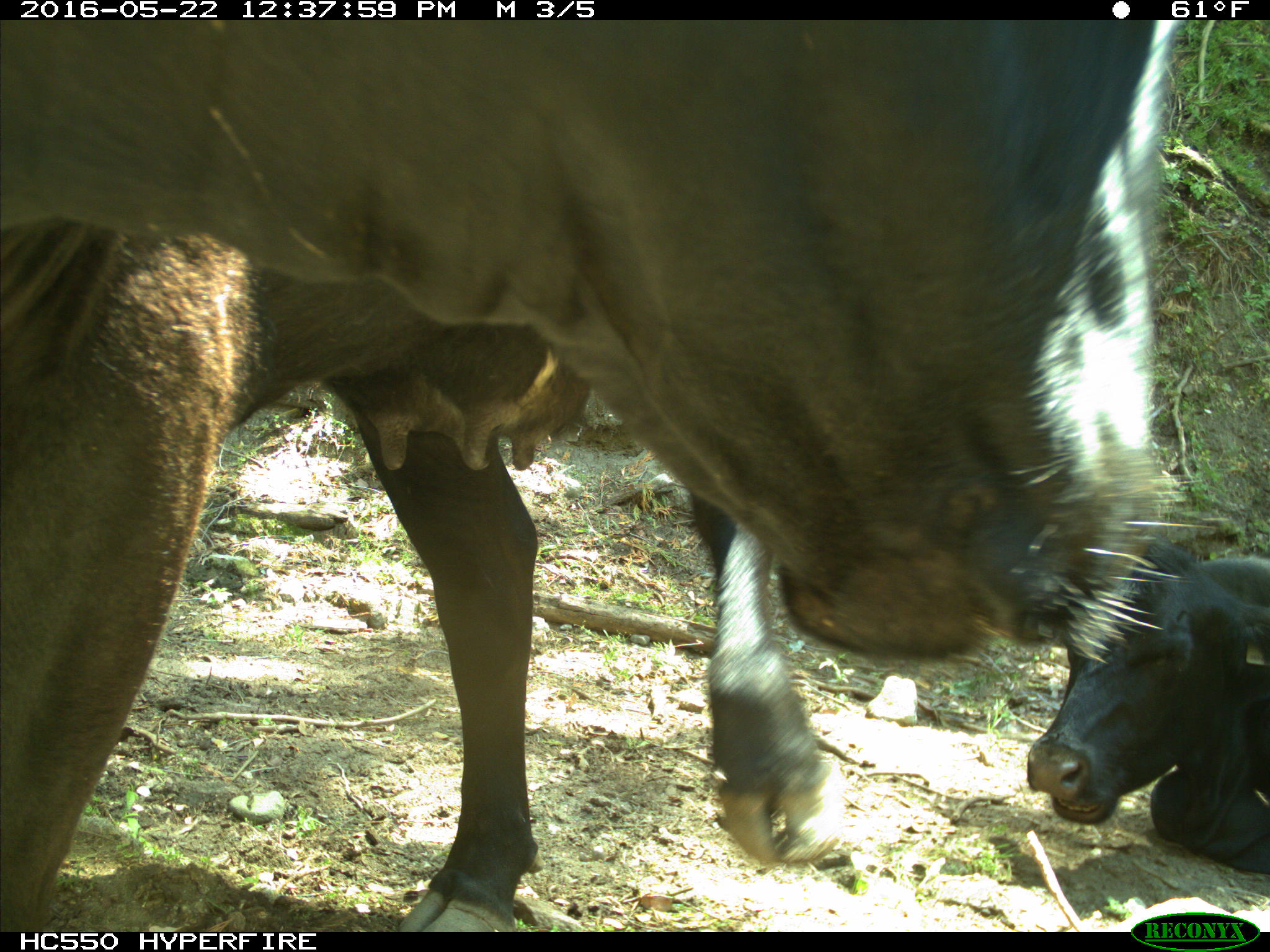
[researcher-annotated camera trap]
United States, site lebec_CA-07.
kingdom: Animalia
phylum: Chordata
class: Mammalia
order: Artiodactyla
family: Bovidae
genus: Bos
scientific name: Bos taurus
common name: domestic cow